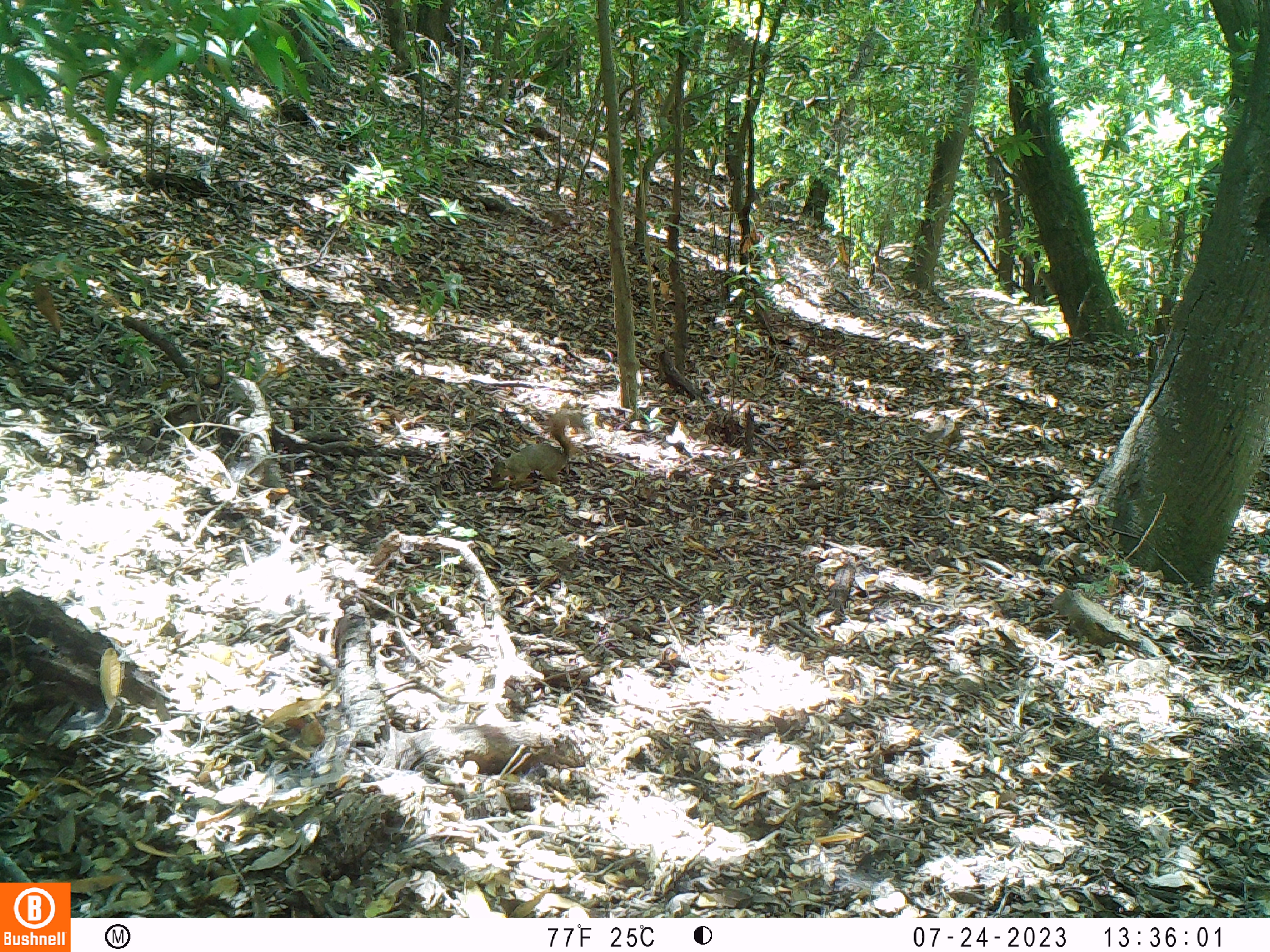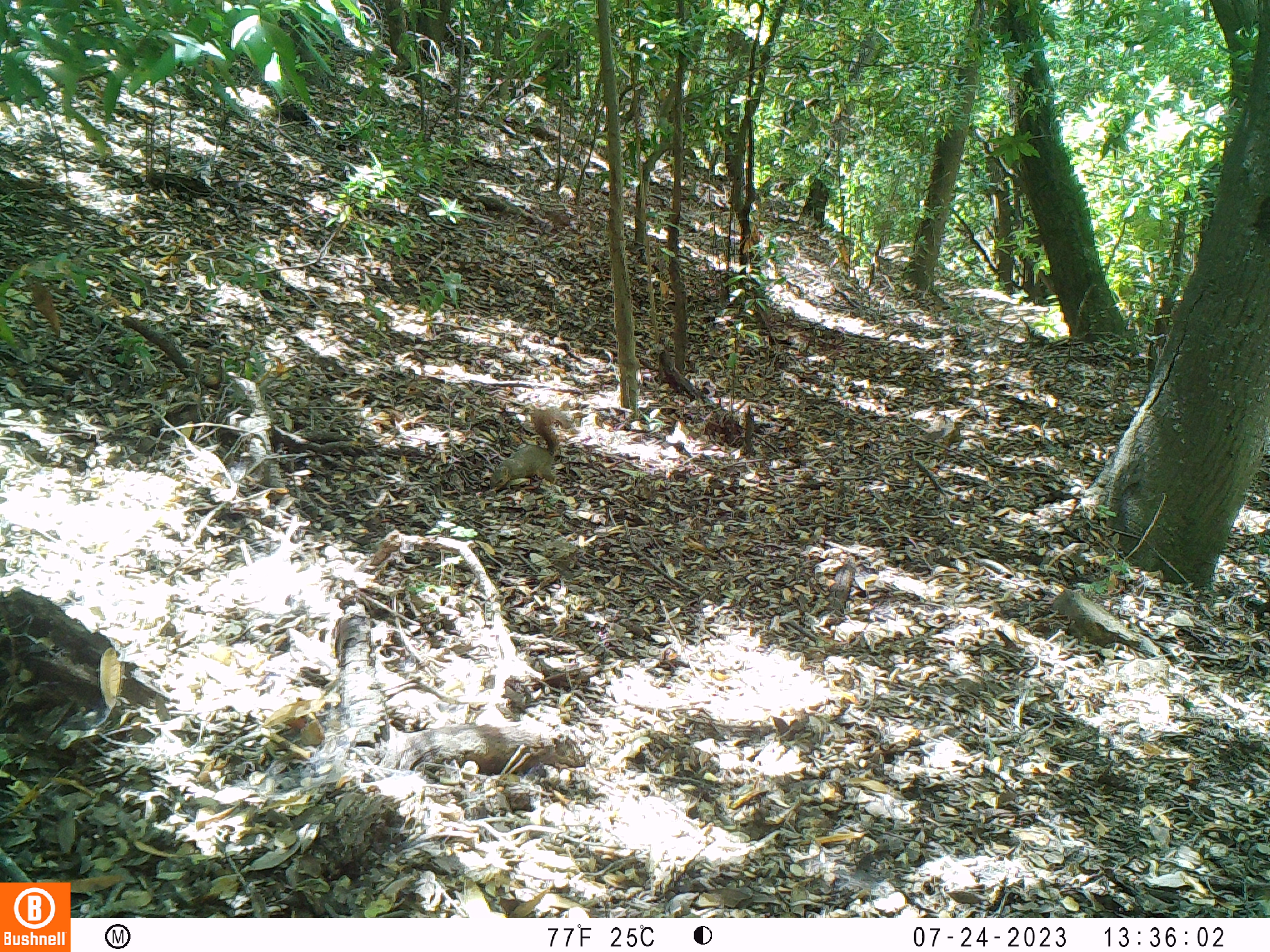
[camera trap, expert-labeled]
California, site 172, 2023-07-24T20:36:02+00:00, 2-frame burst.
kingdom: Animalia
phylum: Chordata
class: Mammalia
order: Rodentia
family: Sciuridae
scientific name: Sciuridae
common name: squirrel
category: unknown squirrel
Unknown squirrel (squirrel) (Sciuridae).